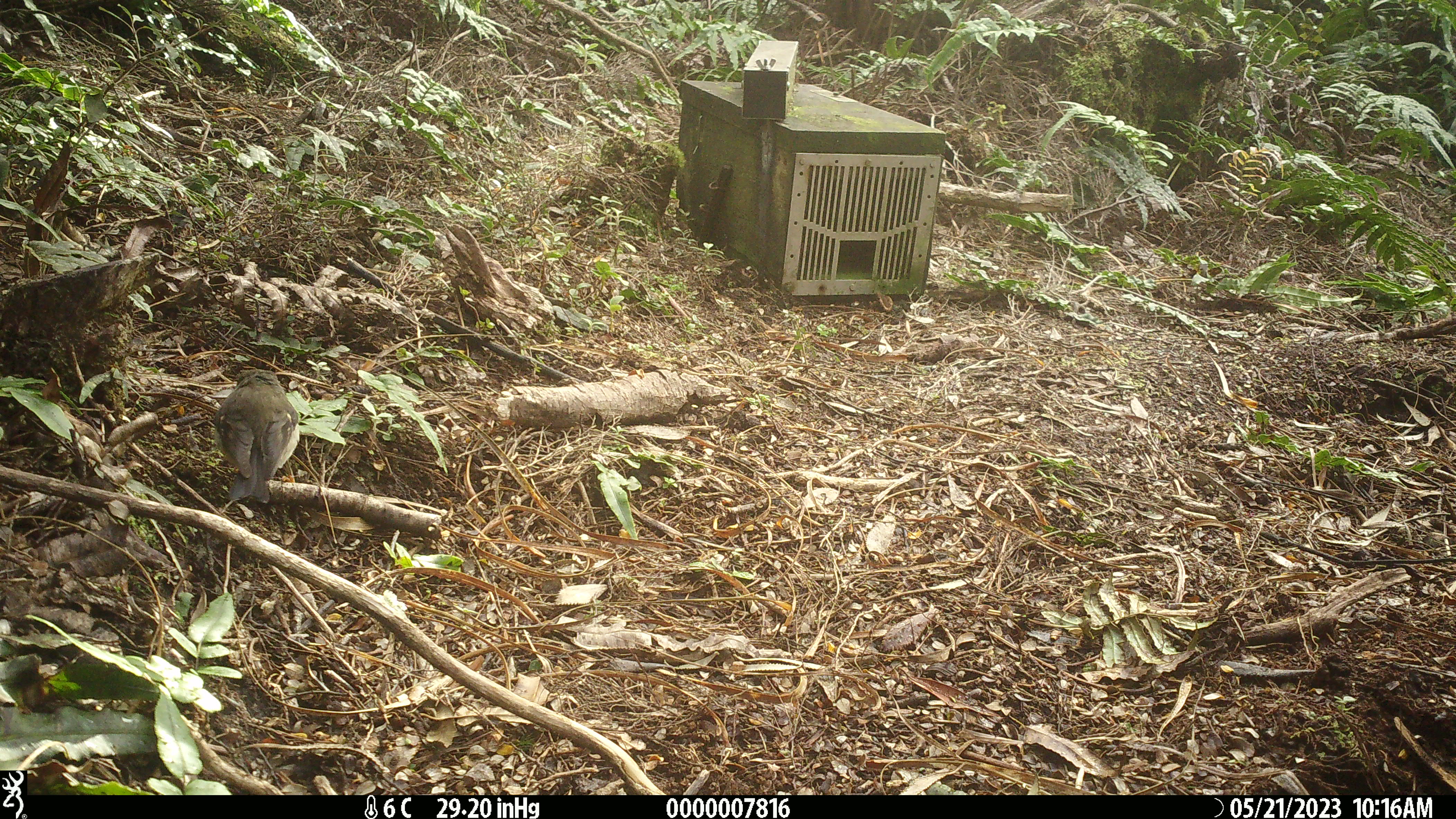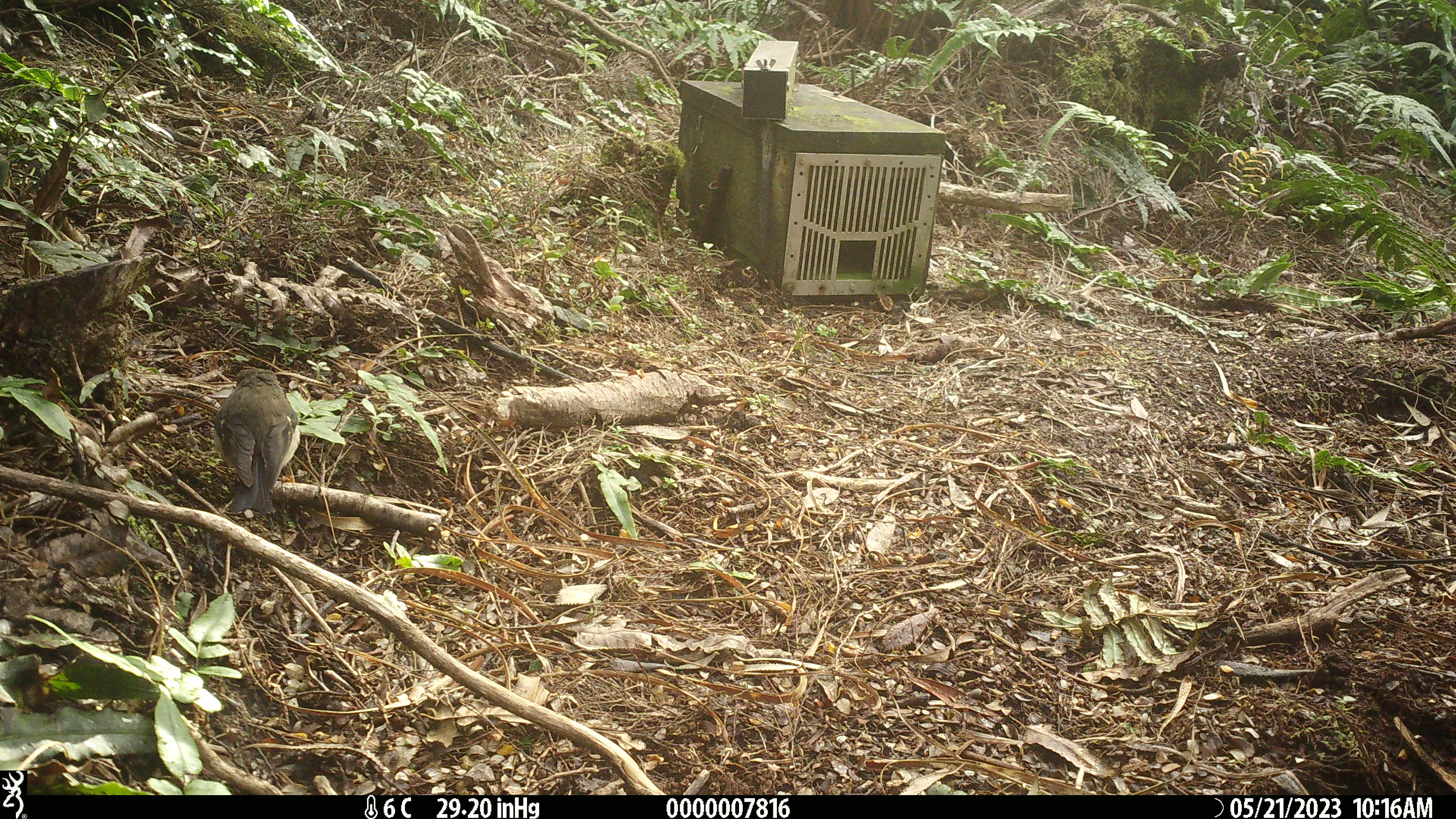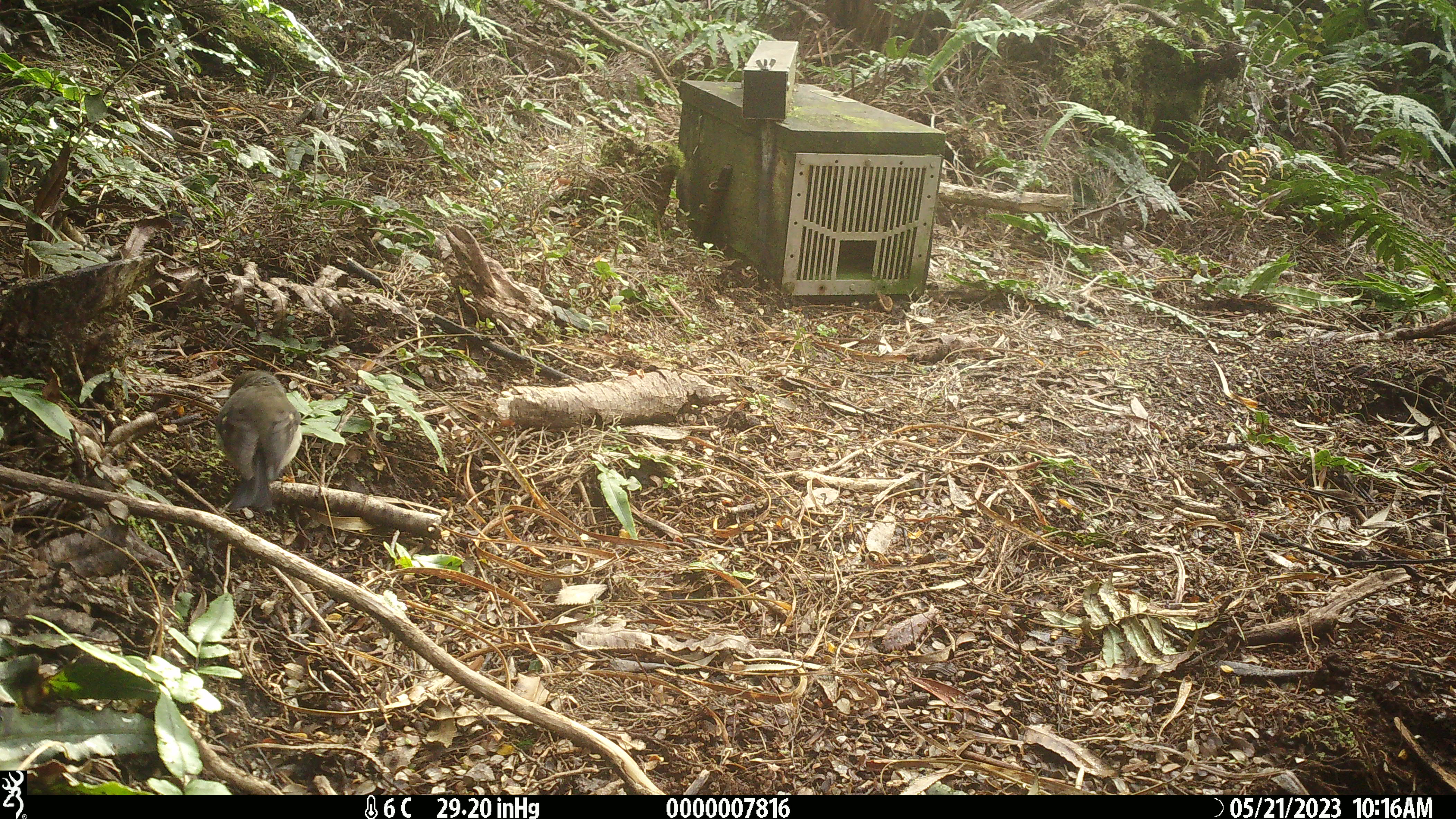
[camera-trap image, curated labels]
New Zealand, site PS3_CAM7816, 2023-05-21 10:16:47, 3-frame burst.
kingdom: Animalia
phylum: Chordata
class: Aves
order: Passeriformes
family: Petroicidae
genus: Petroica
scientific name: Petroica macrocephala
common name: tomtit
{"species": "tomtit (Petroica macrocephala)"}